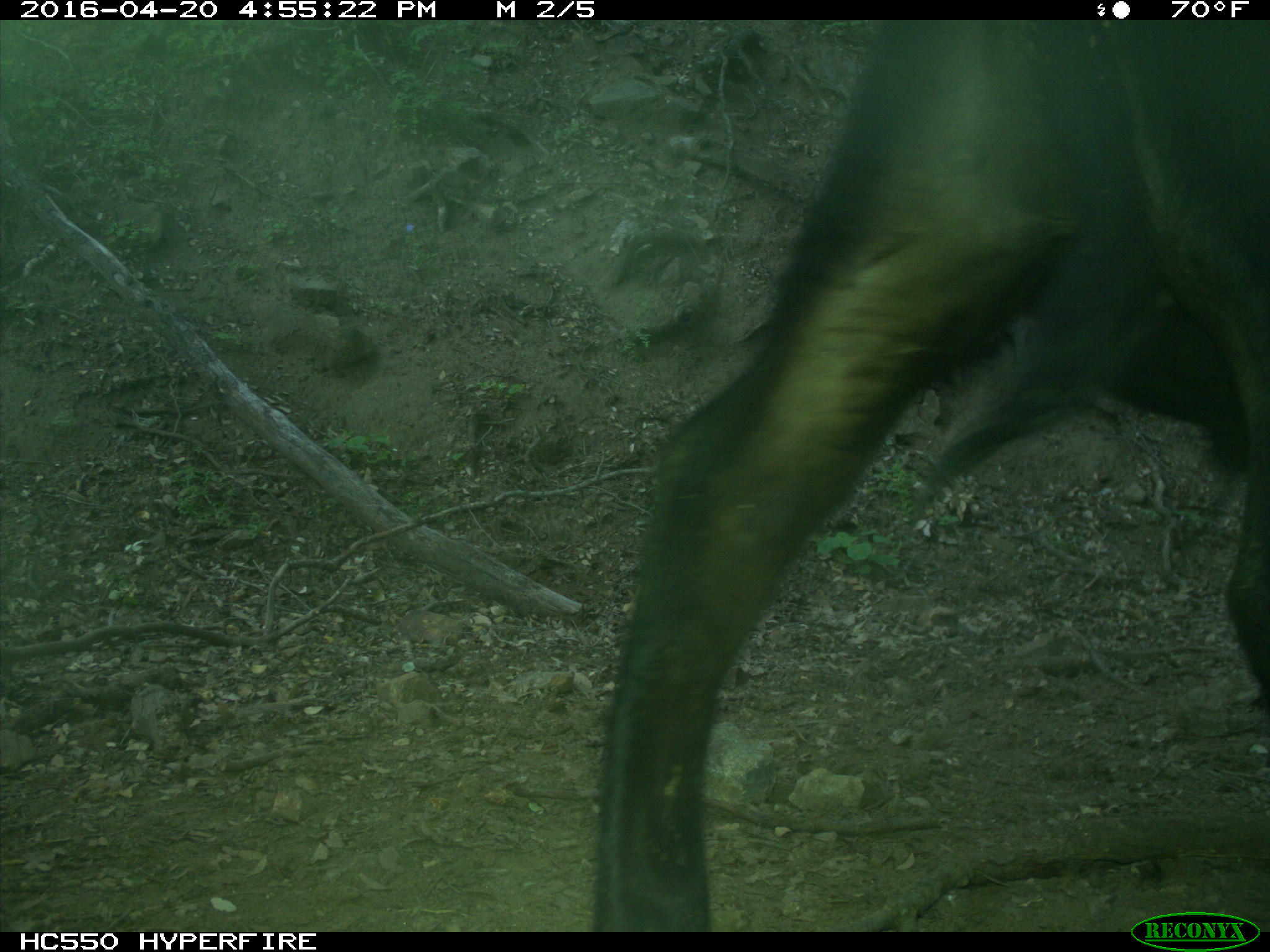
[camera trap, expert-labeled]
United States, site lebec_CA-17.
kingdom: Animalia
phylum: Chordata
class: Mammalia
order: Artiodactyla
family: Bovidae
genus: Bos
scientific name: Bos taurus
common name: domestic cow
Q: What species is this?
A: Bos taurus (domestic cow).